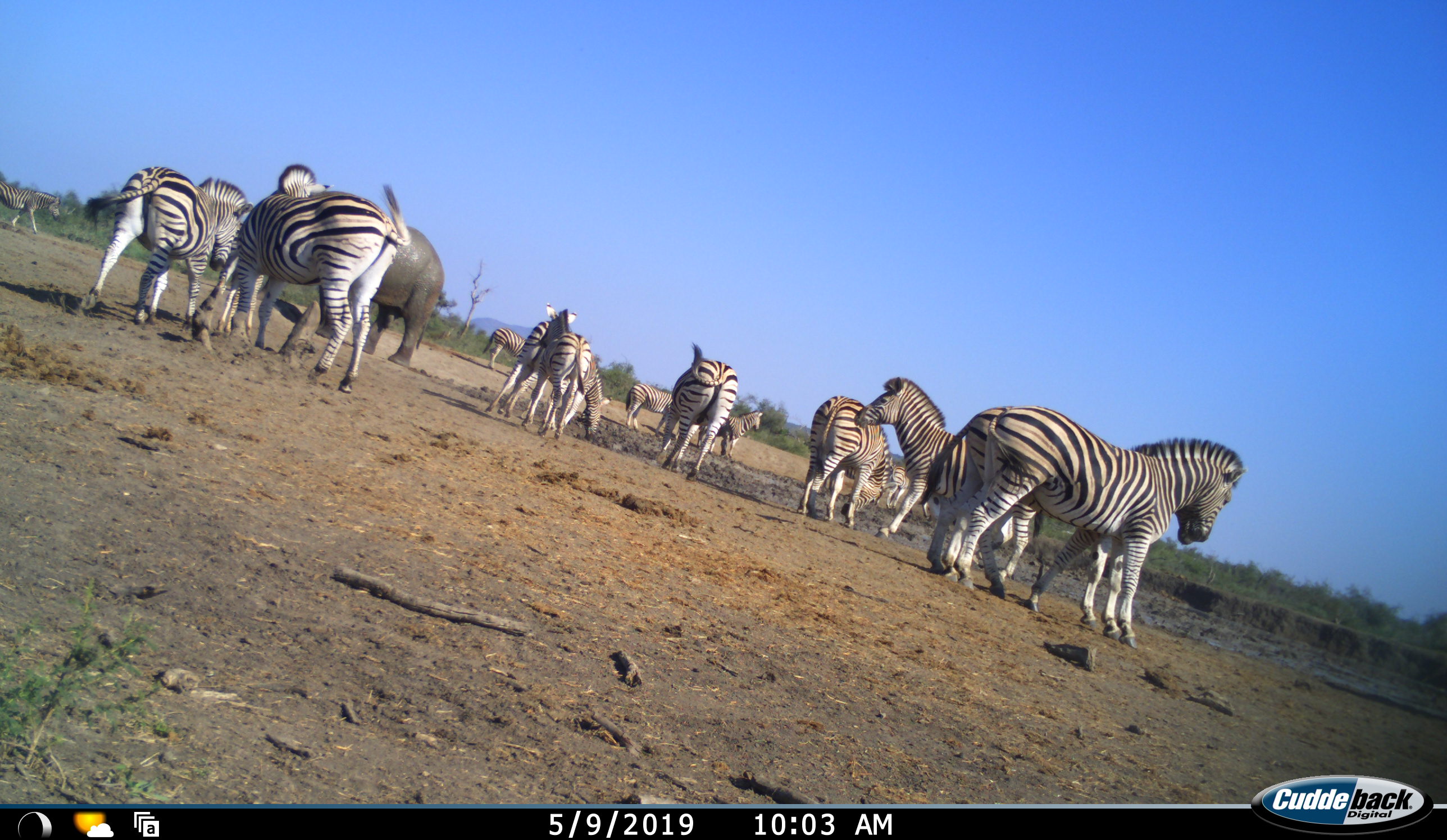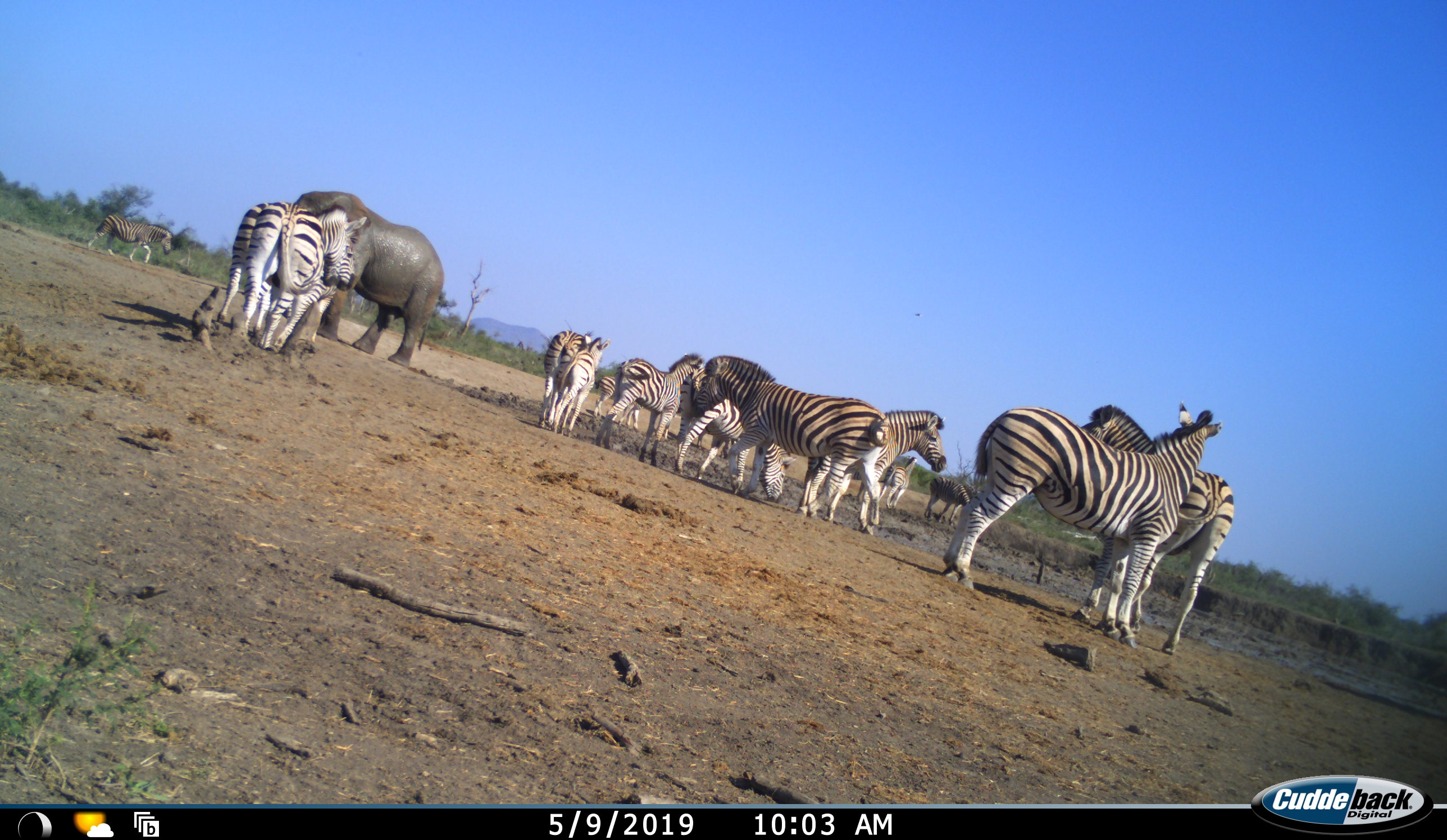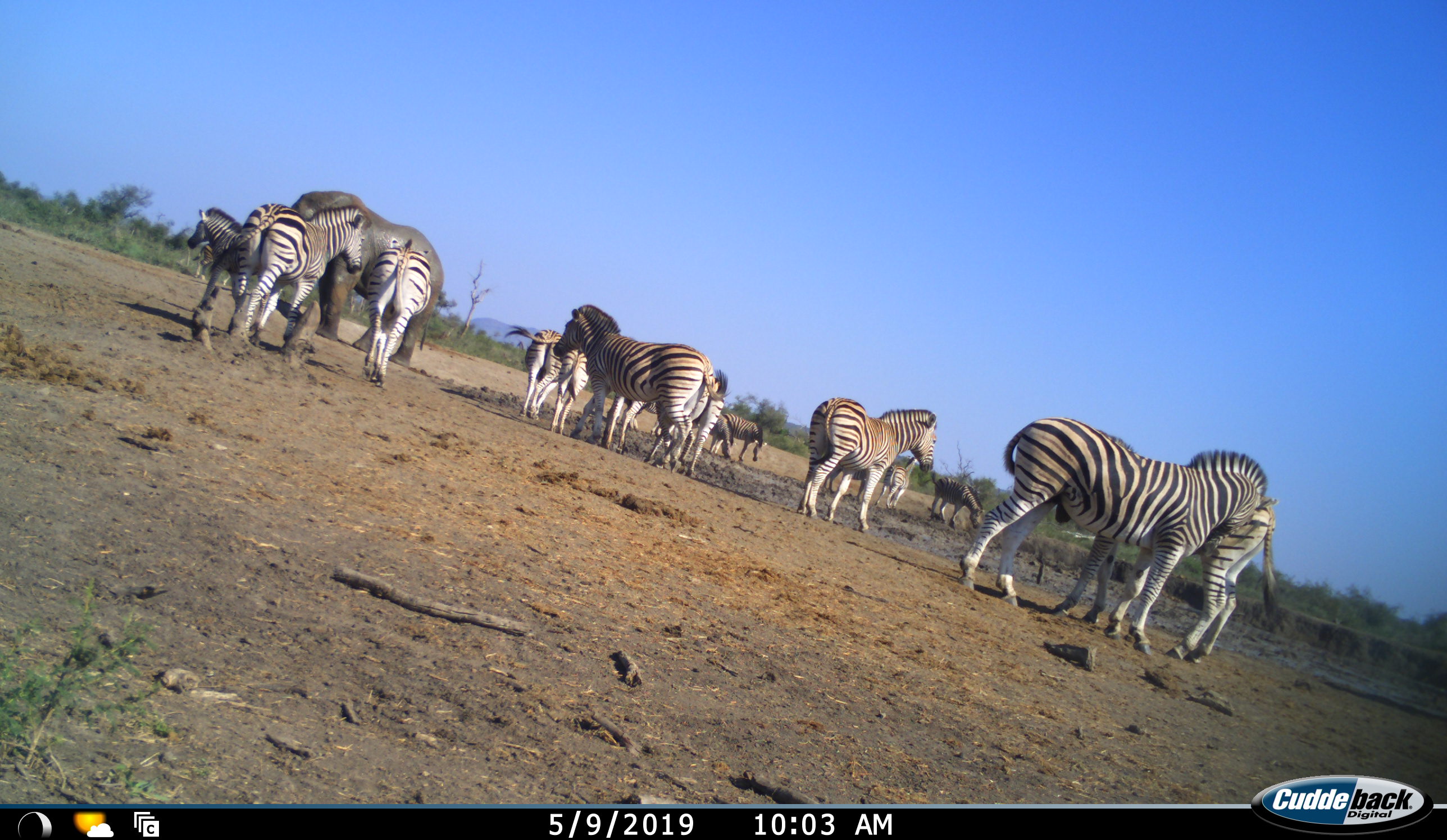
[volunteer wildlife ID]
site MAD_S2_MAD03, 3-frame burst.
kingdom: Animalia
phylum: Chordata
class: Mammalia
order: Proboscidea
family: Elephantidae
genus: Loxodonta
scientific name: Loxodonta africana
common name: african bush elephant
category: elephant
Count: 1.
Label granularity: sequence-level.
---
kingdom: Animalia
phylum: Chordata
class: Mammalia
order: Perissodactyla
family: Equidae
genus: Equus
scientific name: Equus quagga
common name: plains zebra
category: zebraplains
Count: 11-50.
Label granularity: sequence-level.